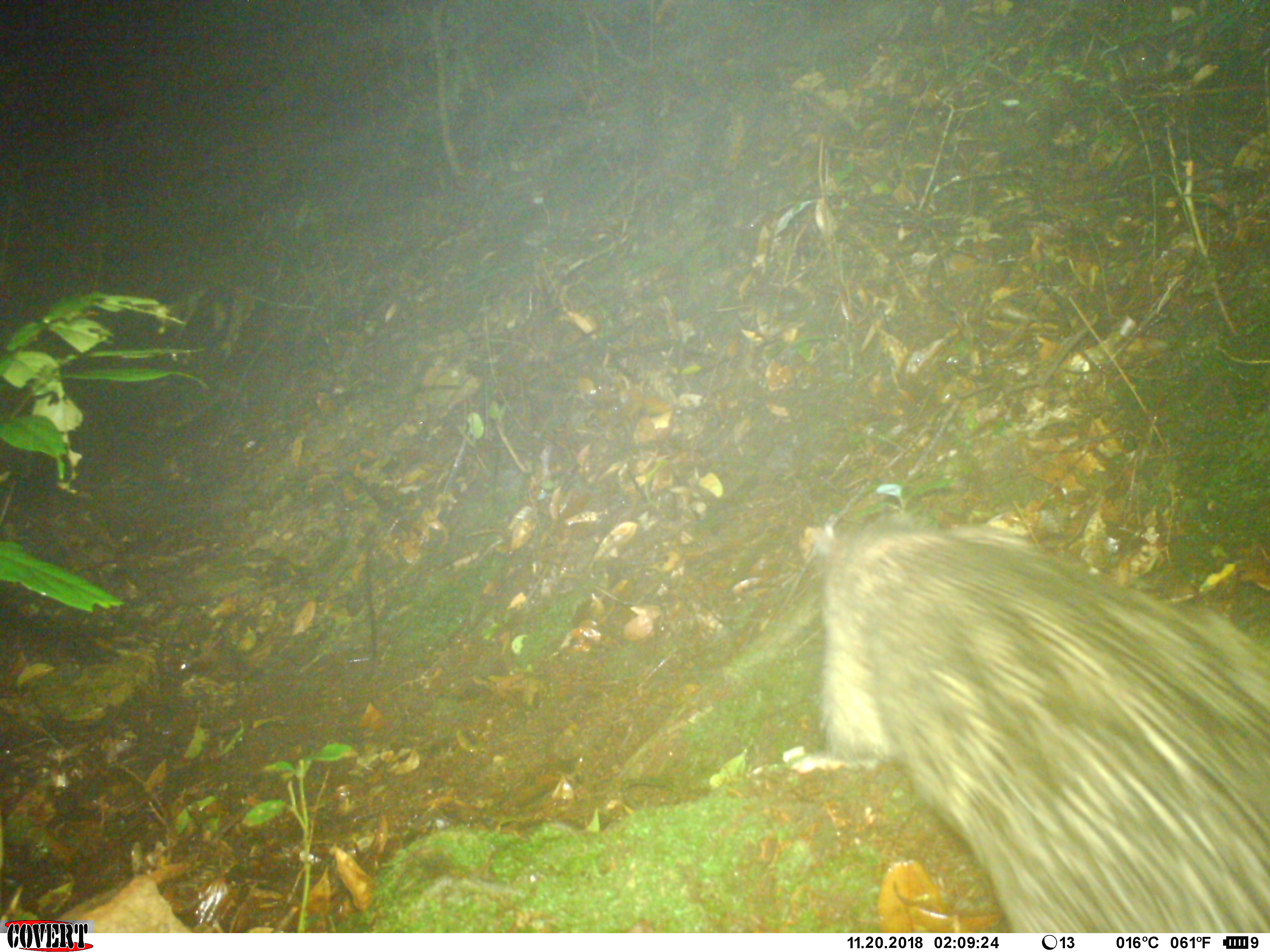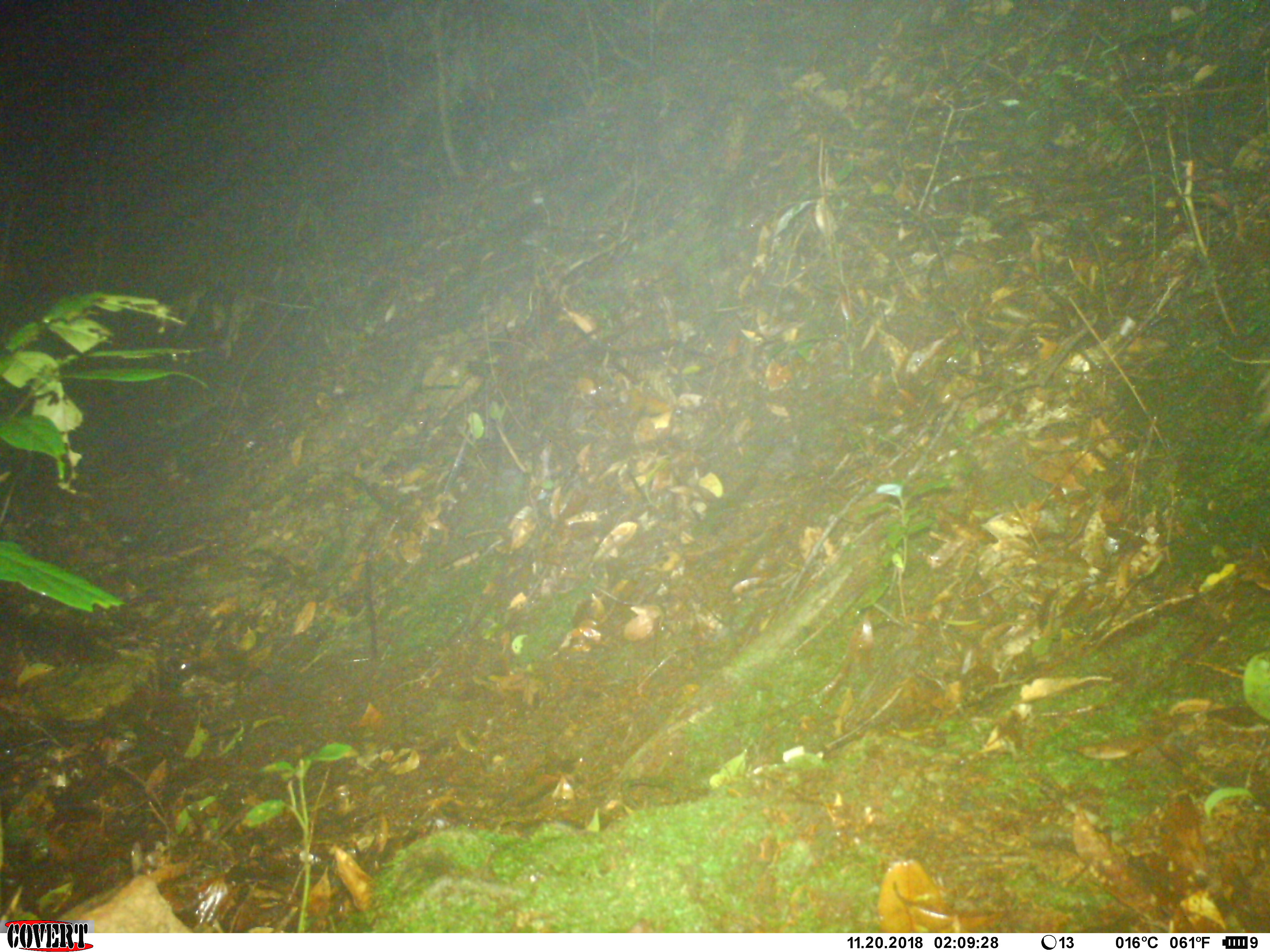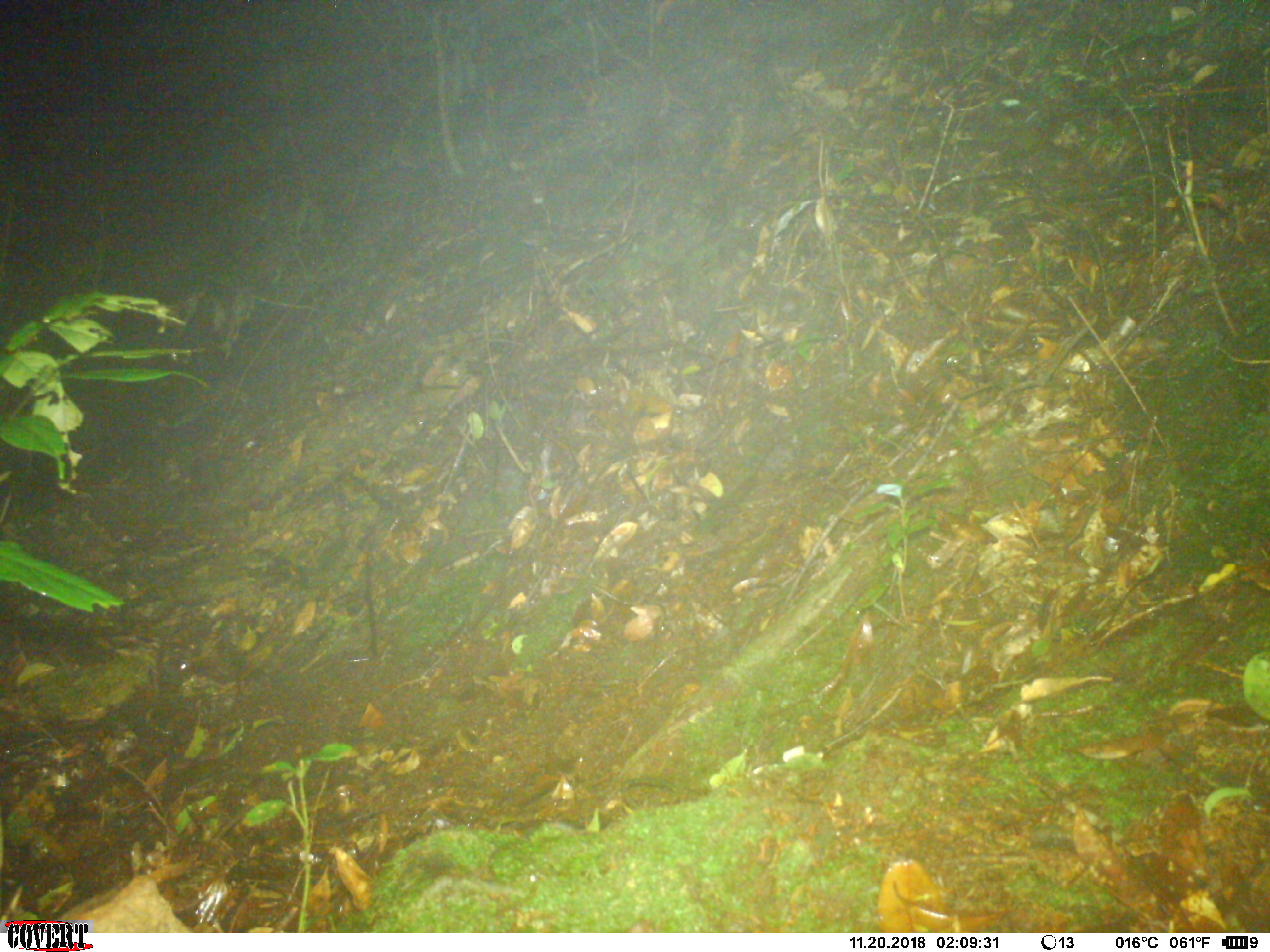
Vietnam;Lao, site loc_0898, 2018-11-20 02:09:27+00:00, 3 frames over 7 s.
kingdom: Animalia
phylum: Chordata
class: Mammalia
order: Rodentia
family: Hystricidae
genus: Atherurus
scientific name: Atherurus macrourus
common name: asiatic brush-tailed porcupine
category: asiatic brush tailed porcupine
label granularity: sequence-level